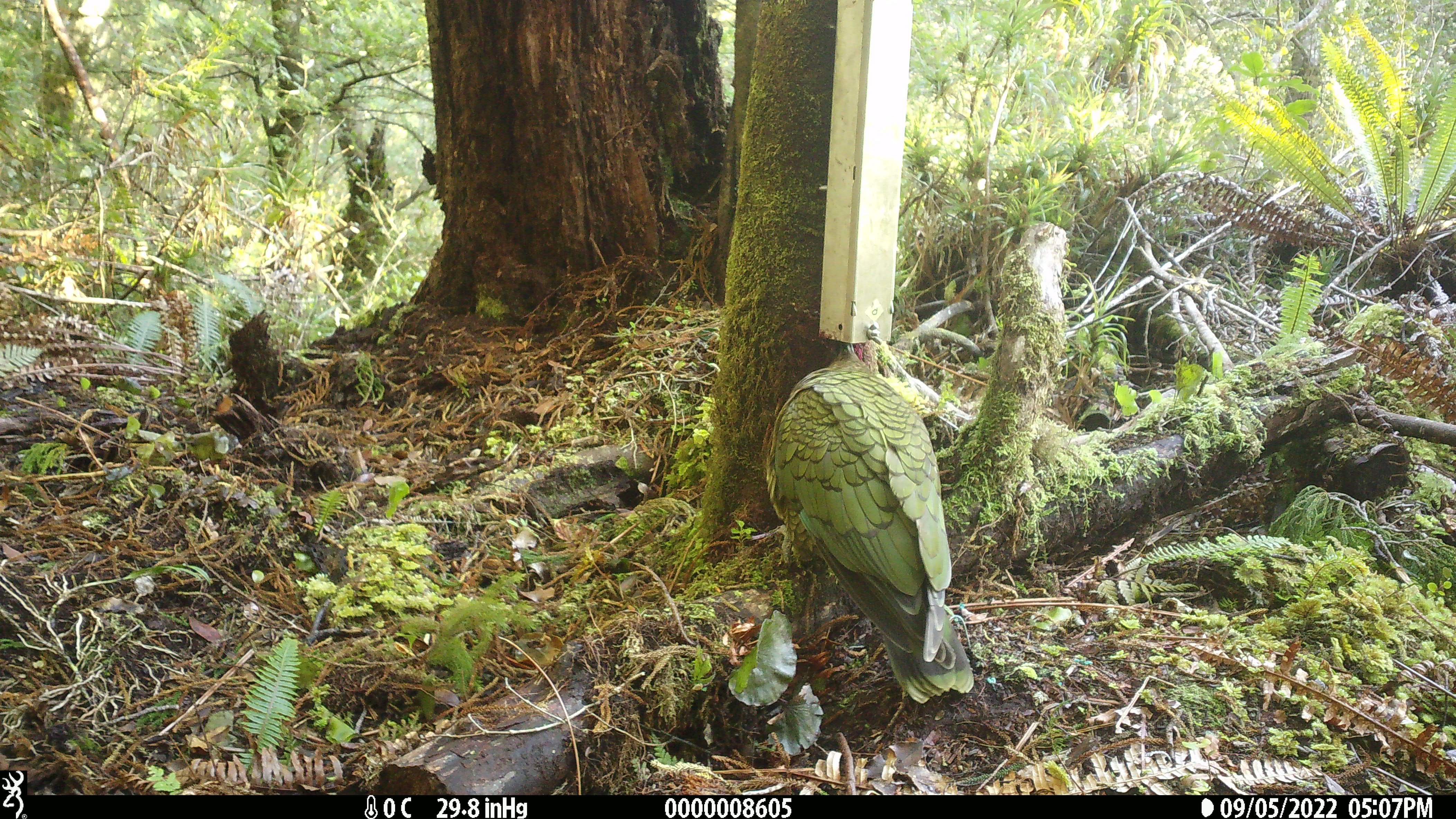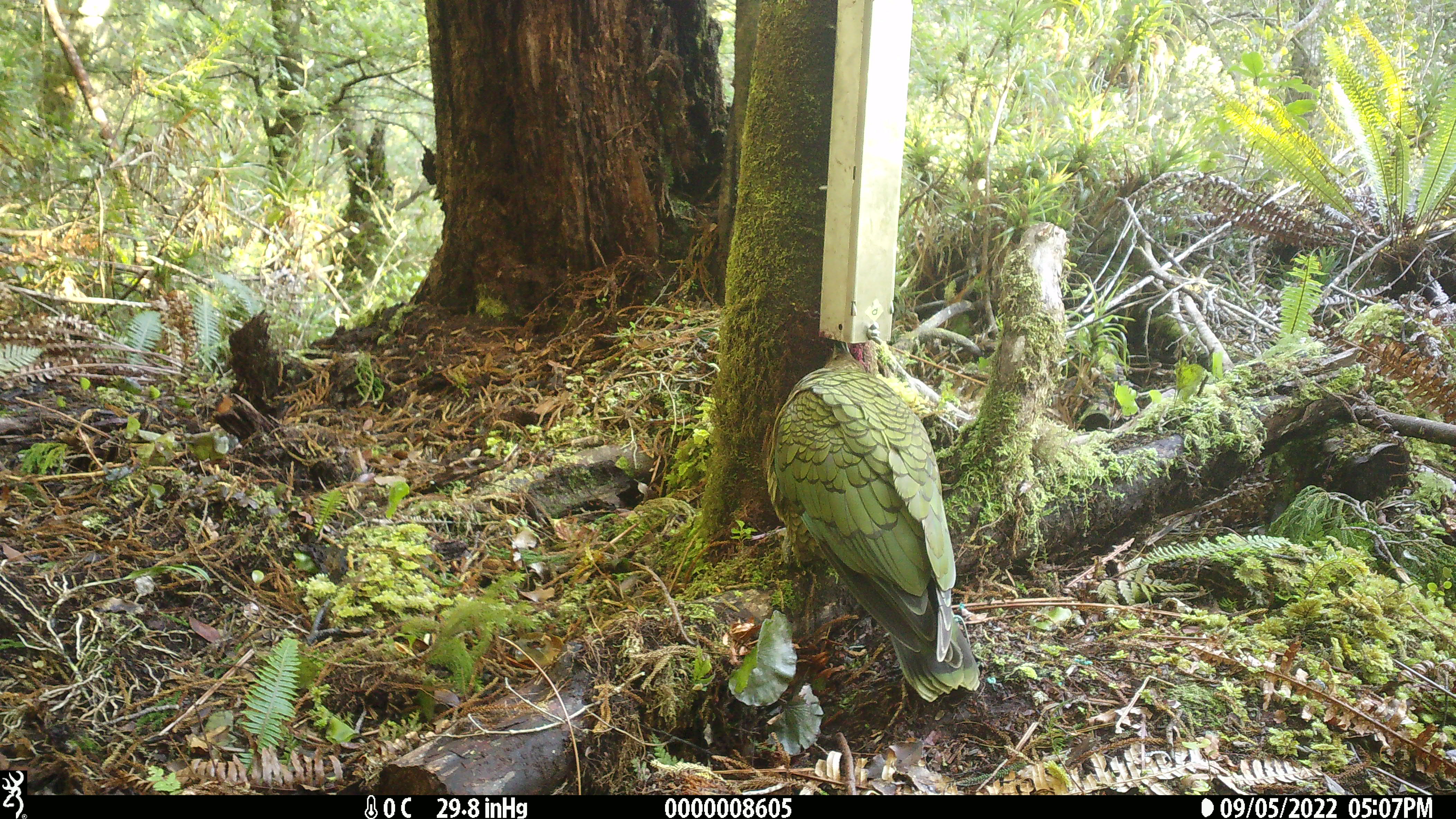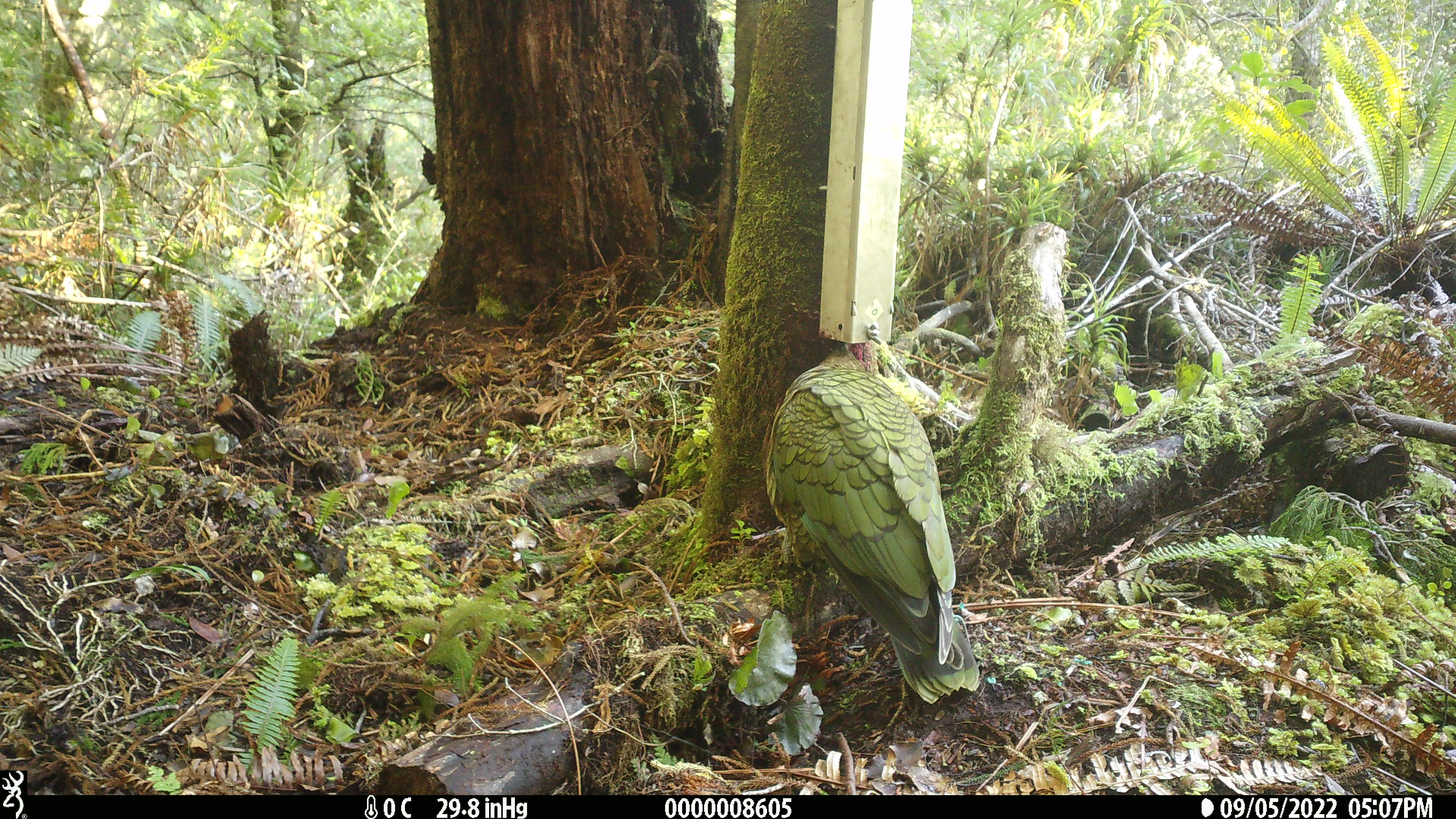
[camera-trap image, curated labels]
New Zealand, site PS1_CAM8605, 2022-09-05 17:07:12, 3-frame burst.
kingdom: Animalia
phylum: Chordata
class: Aves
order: Psittaciformes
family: Strigopidae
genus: Nestor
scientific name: Nestor notabilis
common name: kea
Kea (Nestor notabilis).